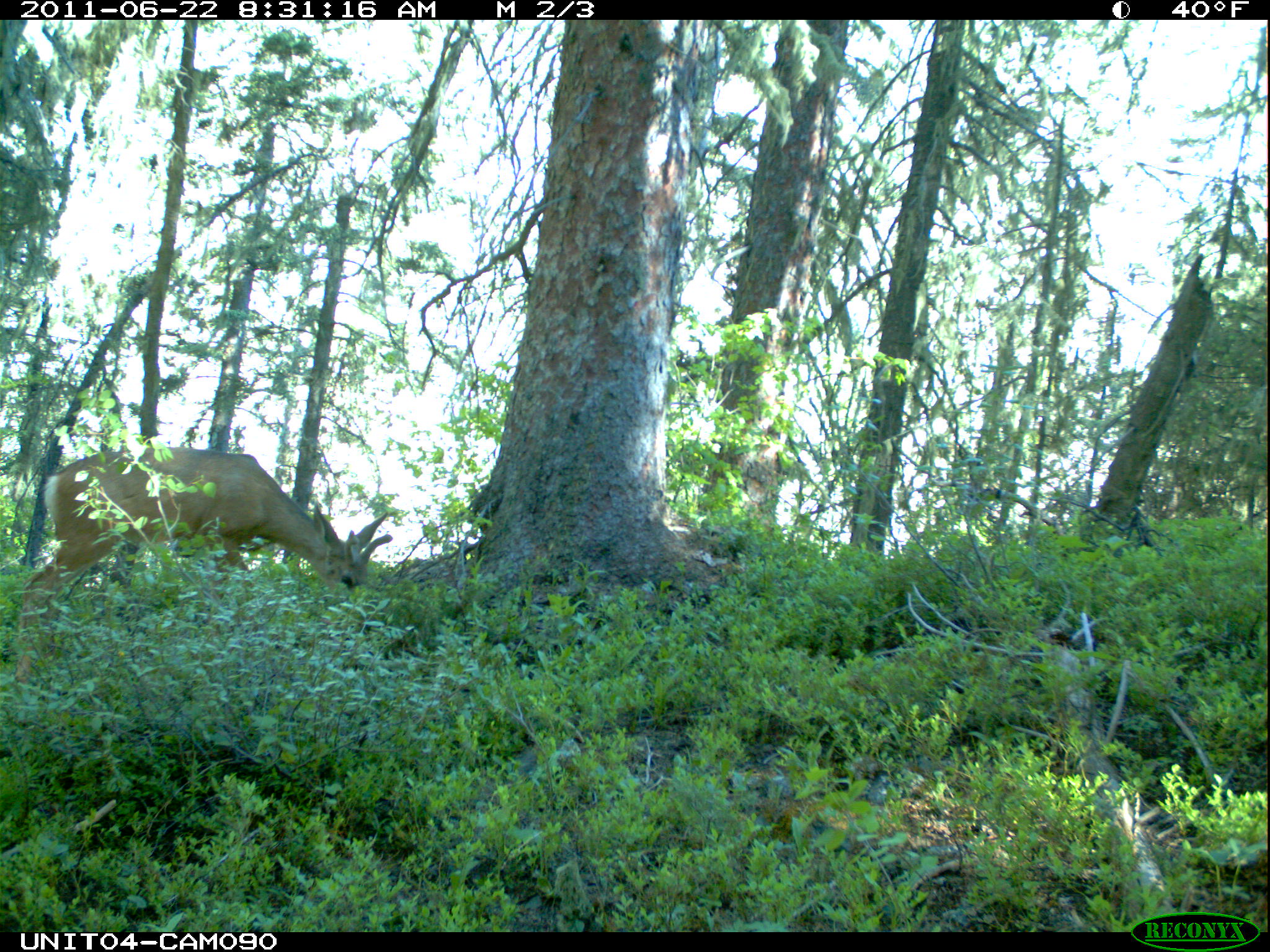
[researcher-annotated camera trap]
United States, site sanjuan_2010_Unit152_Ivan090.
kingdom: Animalia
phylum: Chordata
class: Mammalia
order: Artiodactyla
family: Cervidae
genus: Odocoileus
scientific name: Odocoileus hemionus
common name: mule deer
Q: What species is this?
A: Odocoileus hemionus (mule deer).